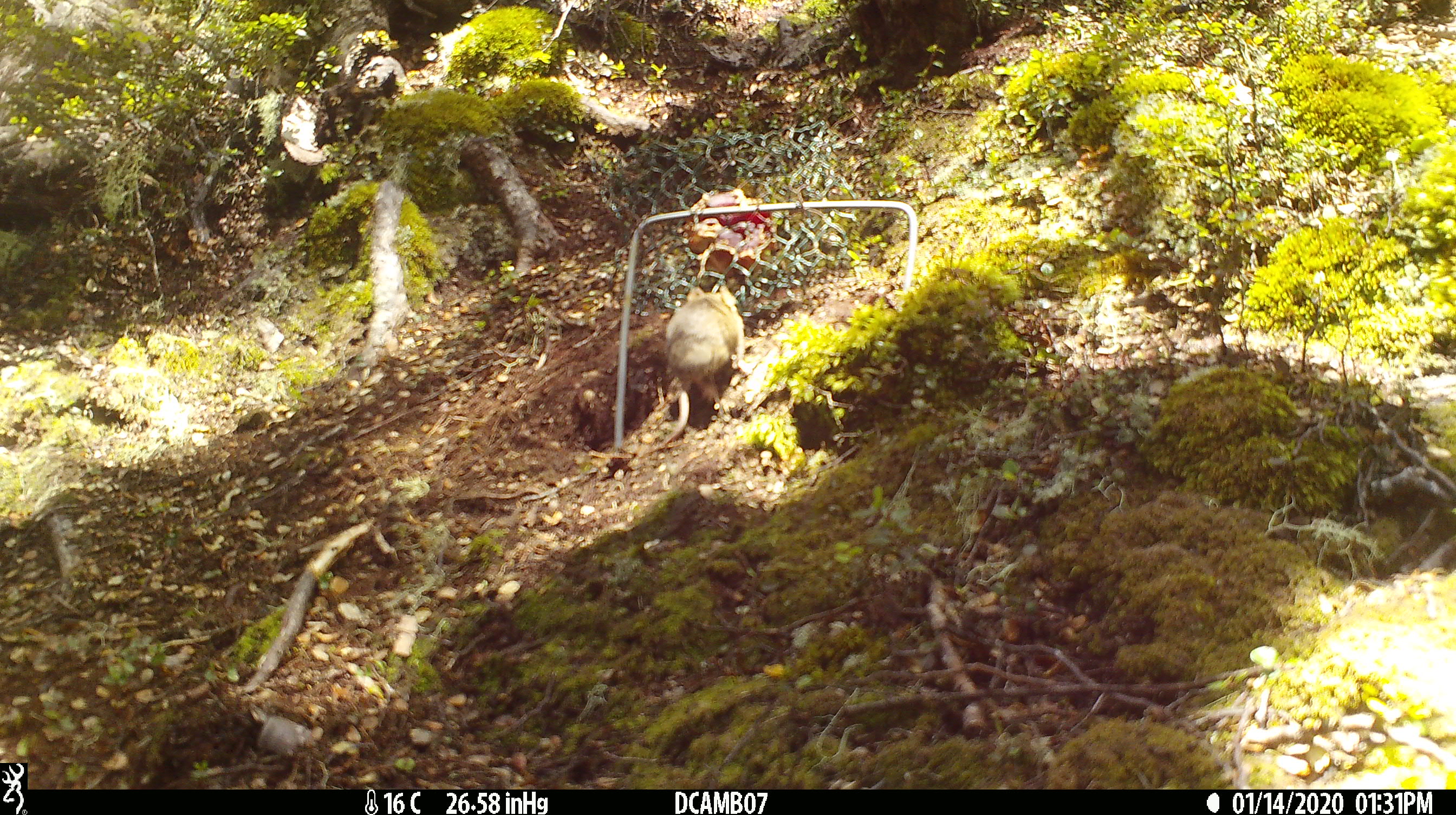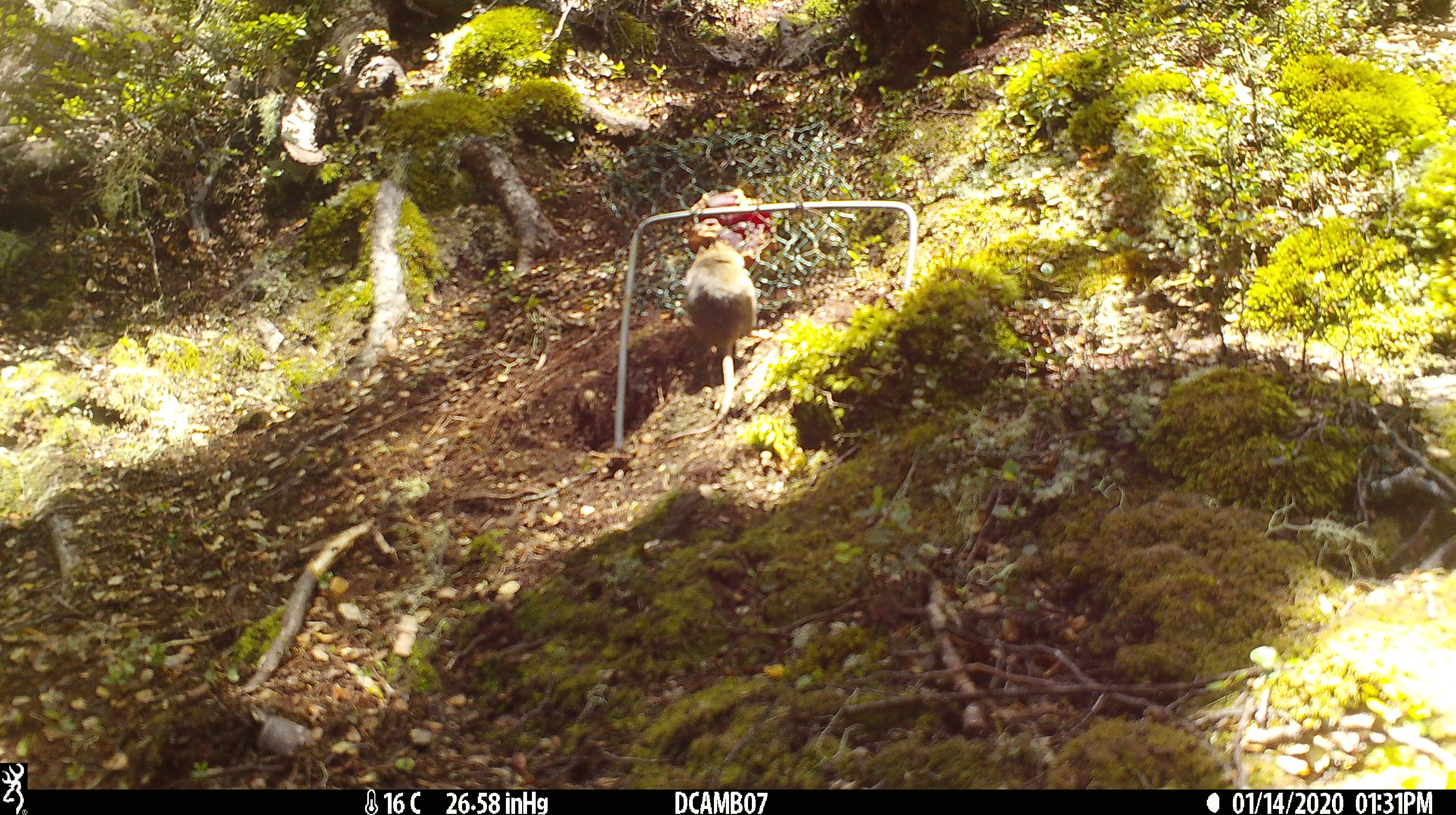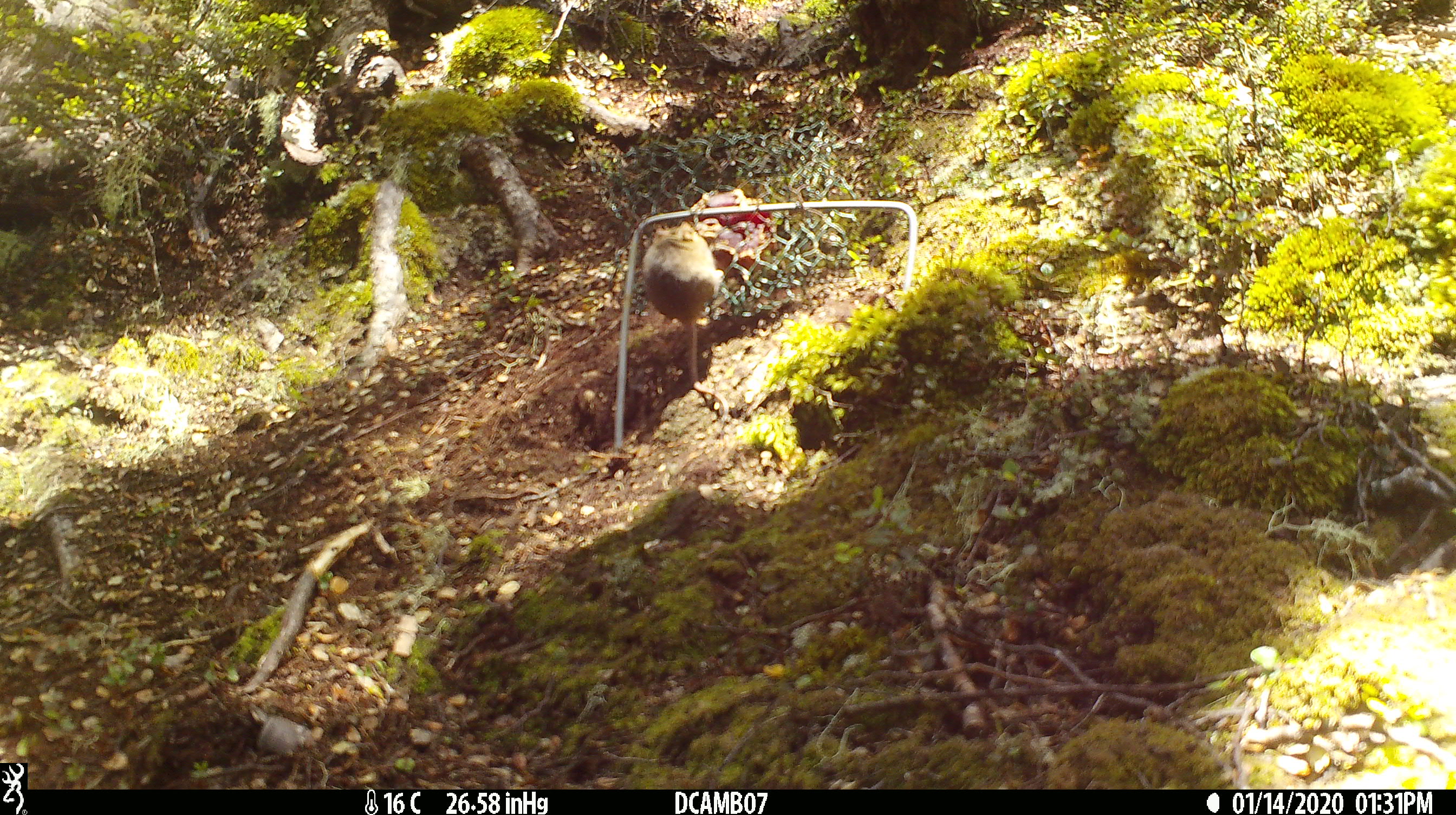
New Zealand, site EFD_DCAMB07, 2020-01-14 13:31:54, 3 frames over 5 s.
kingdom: Animalia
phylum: Chordata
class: Mammalia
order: Rodentia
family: Muridae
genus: Mus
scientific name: Mus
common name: mouse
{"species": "mouse (Mus)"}